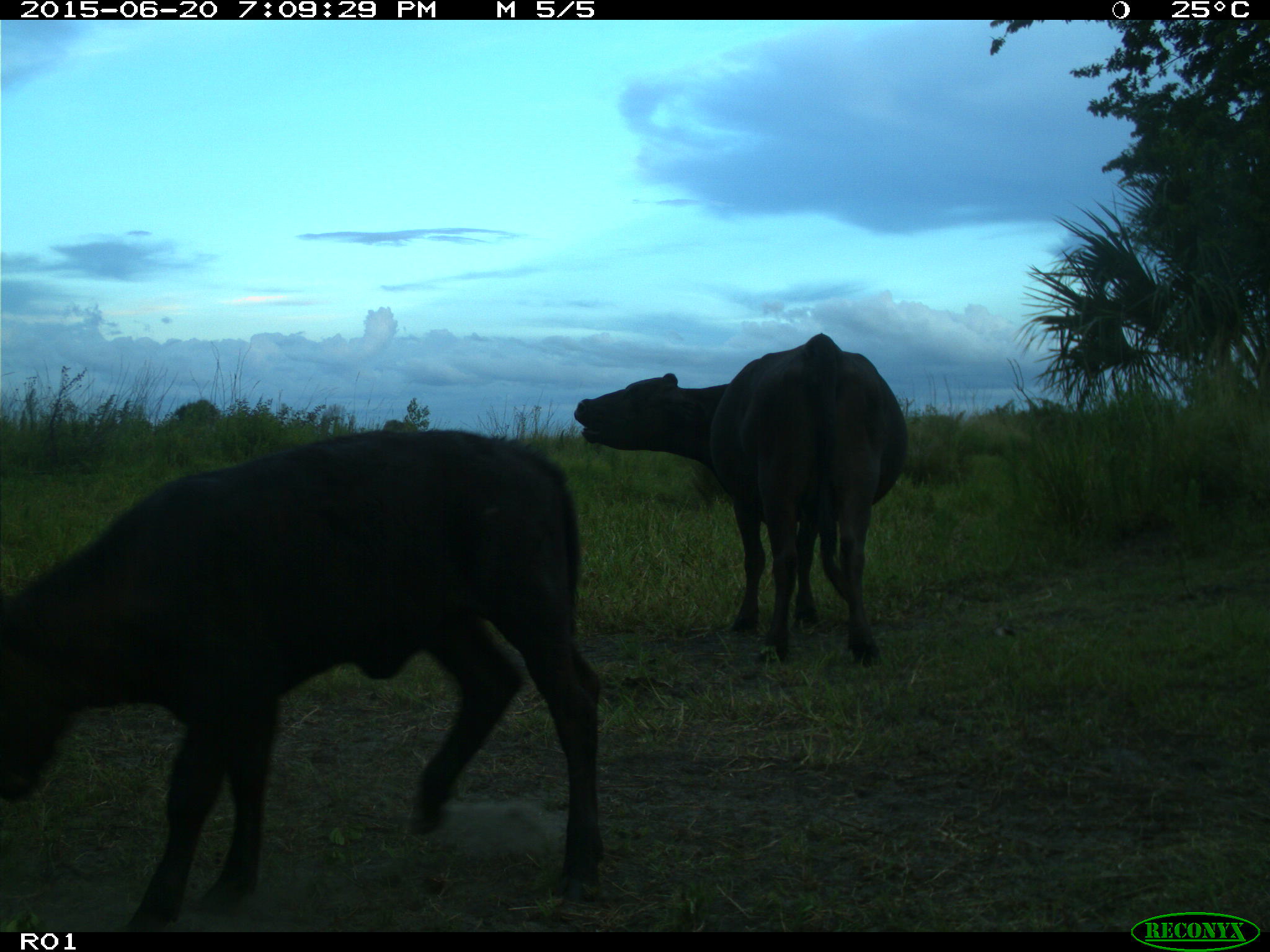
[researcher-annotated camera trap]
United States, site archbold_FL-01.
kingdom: Animalia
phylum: Chordata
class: Mammalia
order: Artiodactyla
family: Bovidae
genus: Bos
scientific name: Bos taurus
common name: domestic cow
Bos taurus (domestic cow).